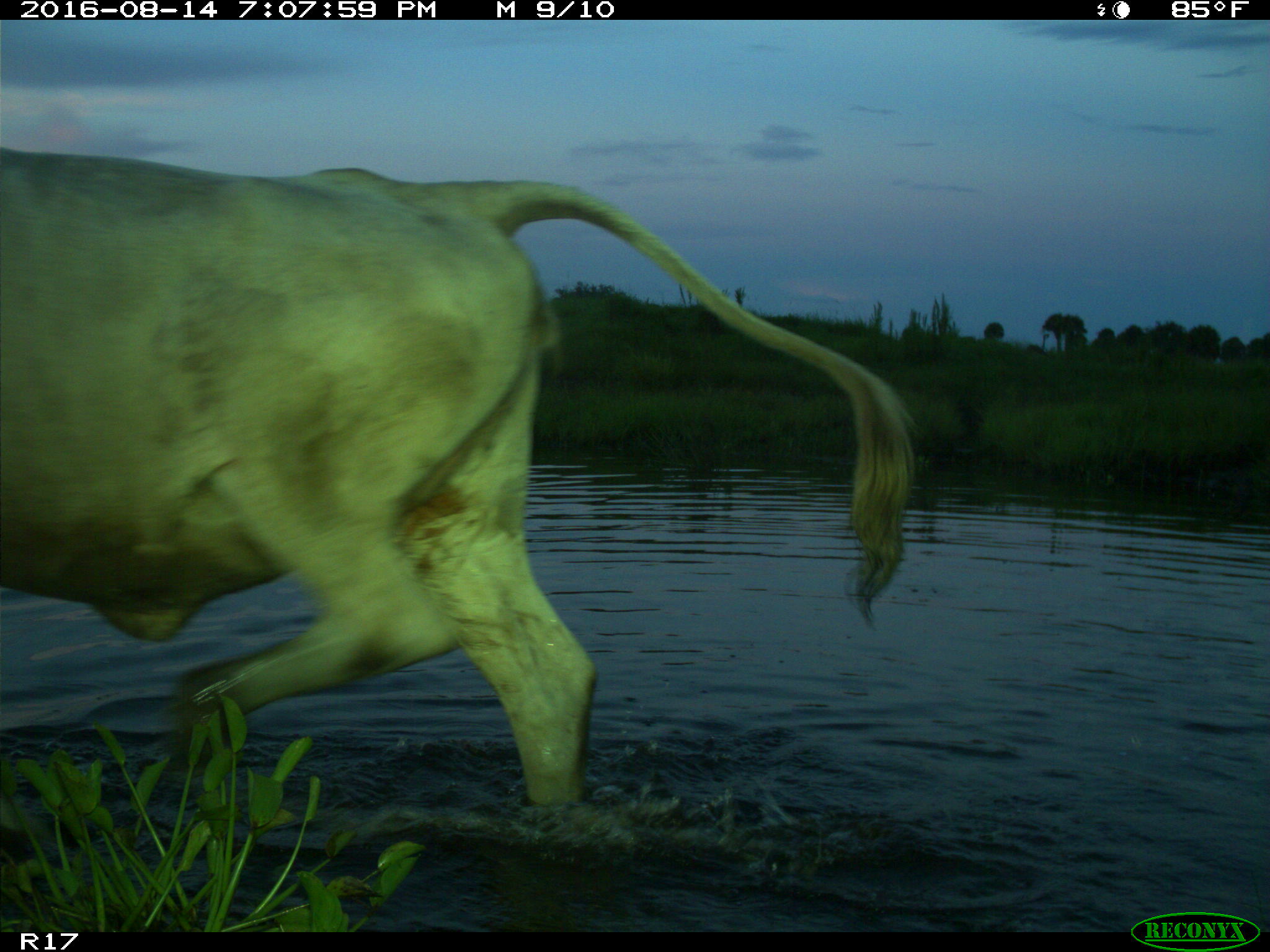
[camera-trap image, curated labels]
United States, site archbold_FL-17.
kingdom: Animalia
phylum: Chordata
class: Mammalia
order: Artiodactyla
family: Bovidae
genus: Bos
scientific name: Bos taurus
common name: domestic cow